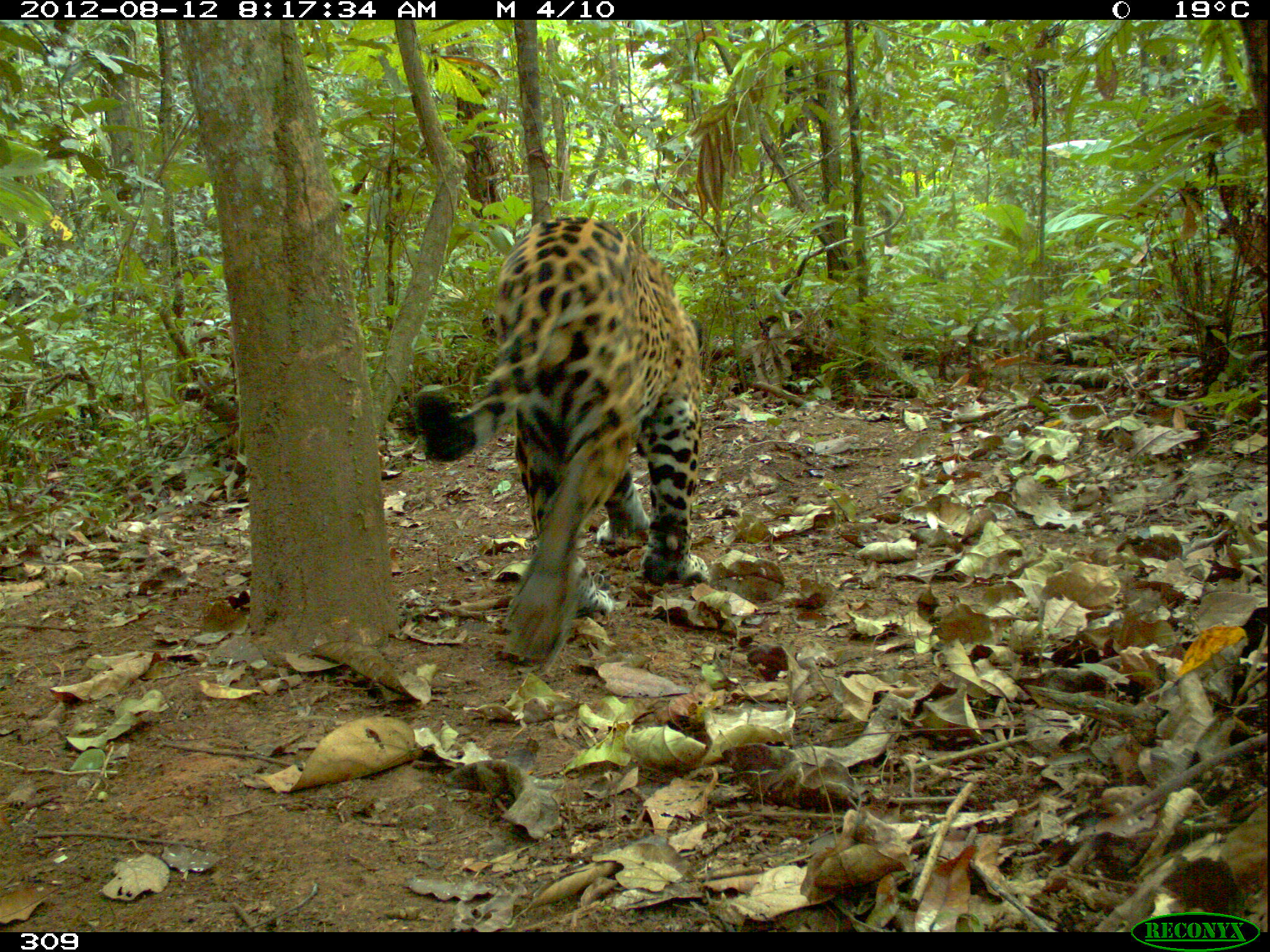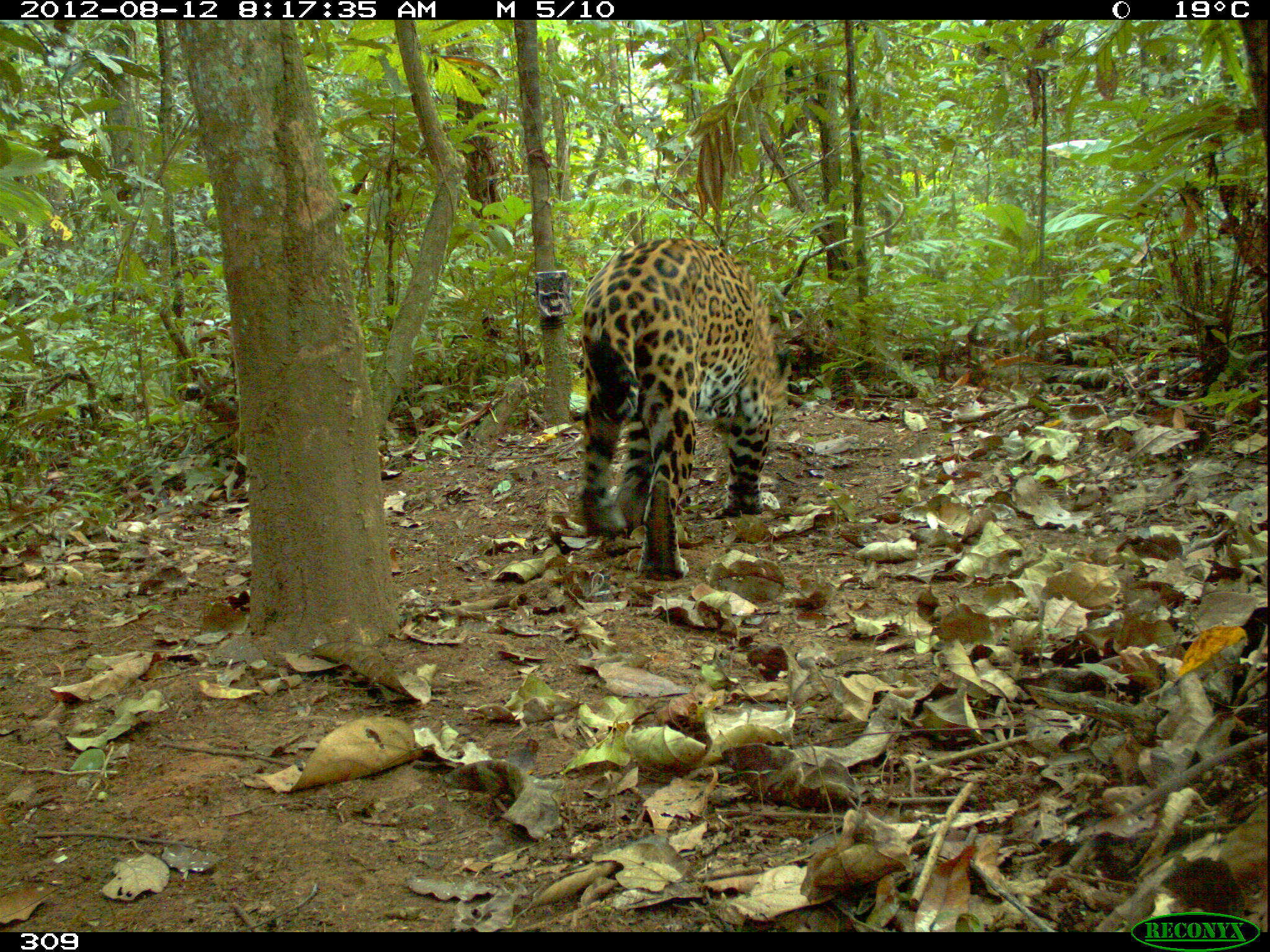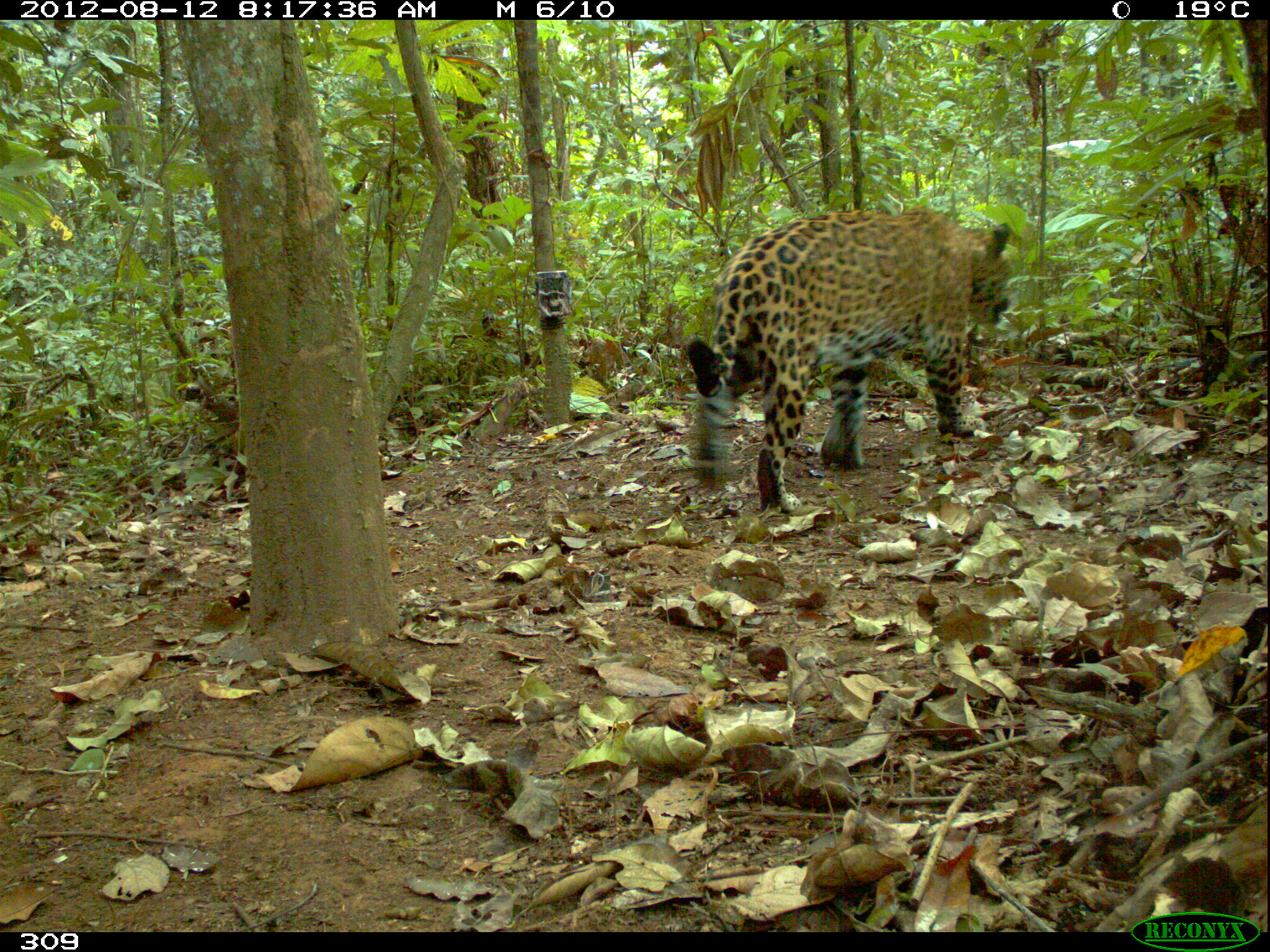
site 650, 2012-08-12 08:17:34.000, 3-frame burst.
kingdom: Animalia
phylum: Chordata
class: Mammalia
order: Carnivora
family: Felidae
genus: Panthera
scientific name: Panthera onca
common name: jaguar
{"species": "Panthera onca (jaguar)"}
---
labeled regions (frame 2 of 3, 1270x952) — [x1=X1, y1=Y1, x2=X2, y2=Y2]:
panthera onca: [x1=578, y1=237, x2=790, y2=582]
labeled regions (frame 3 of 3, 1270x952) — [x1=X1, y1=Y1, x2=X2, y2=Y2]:
panthera onca: [x1=683, y1=204, x2=1017, y2=512]